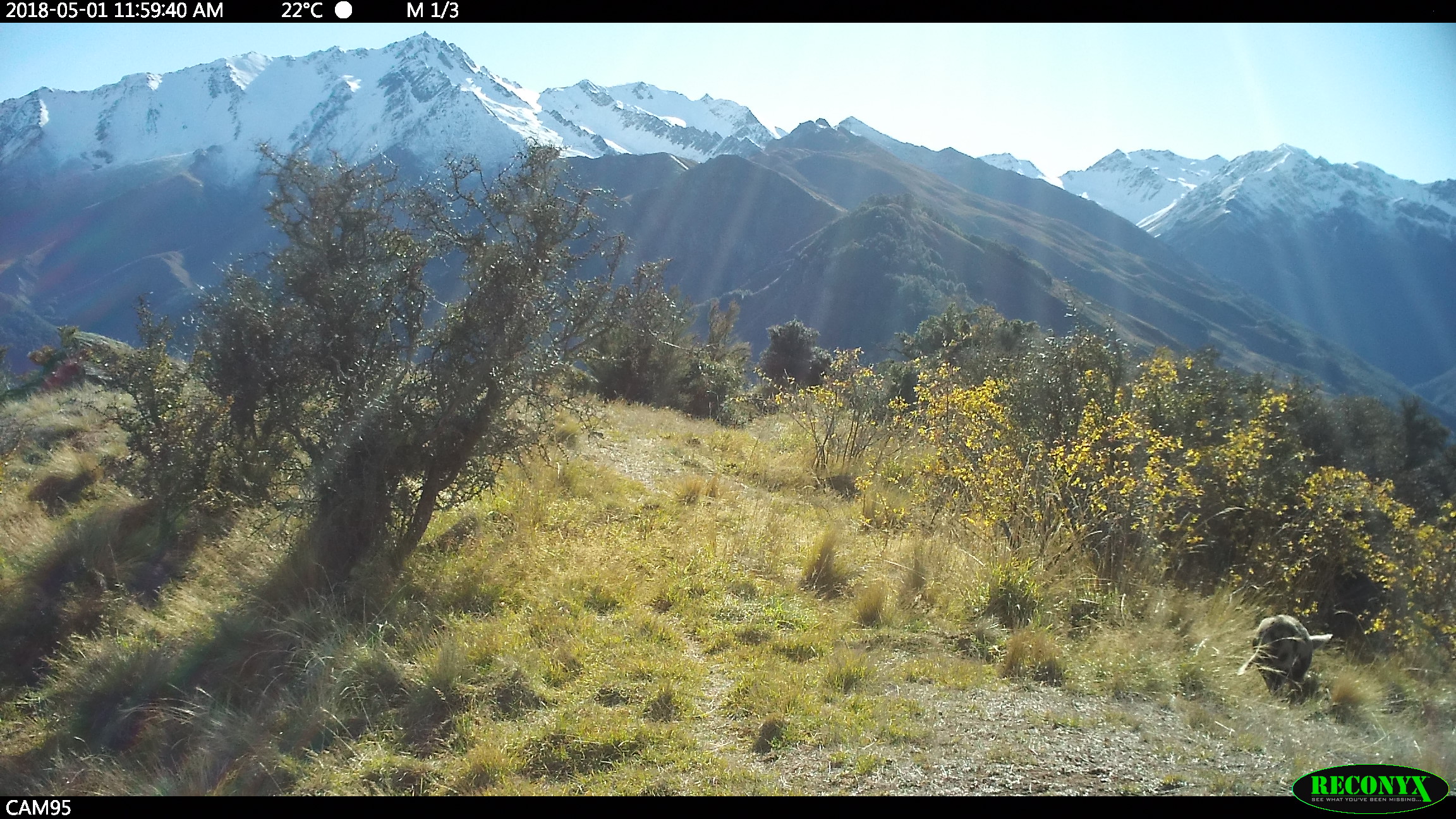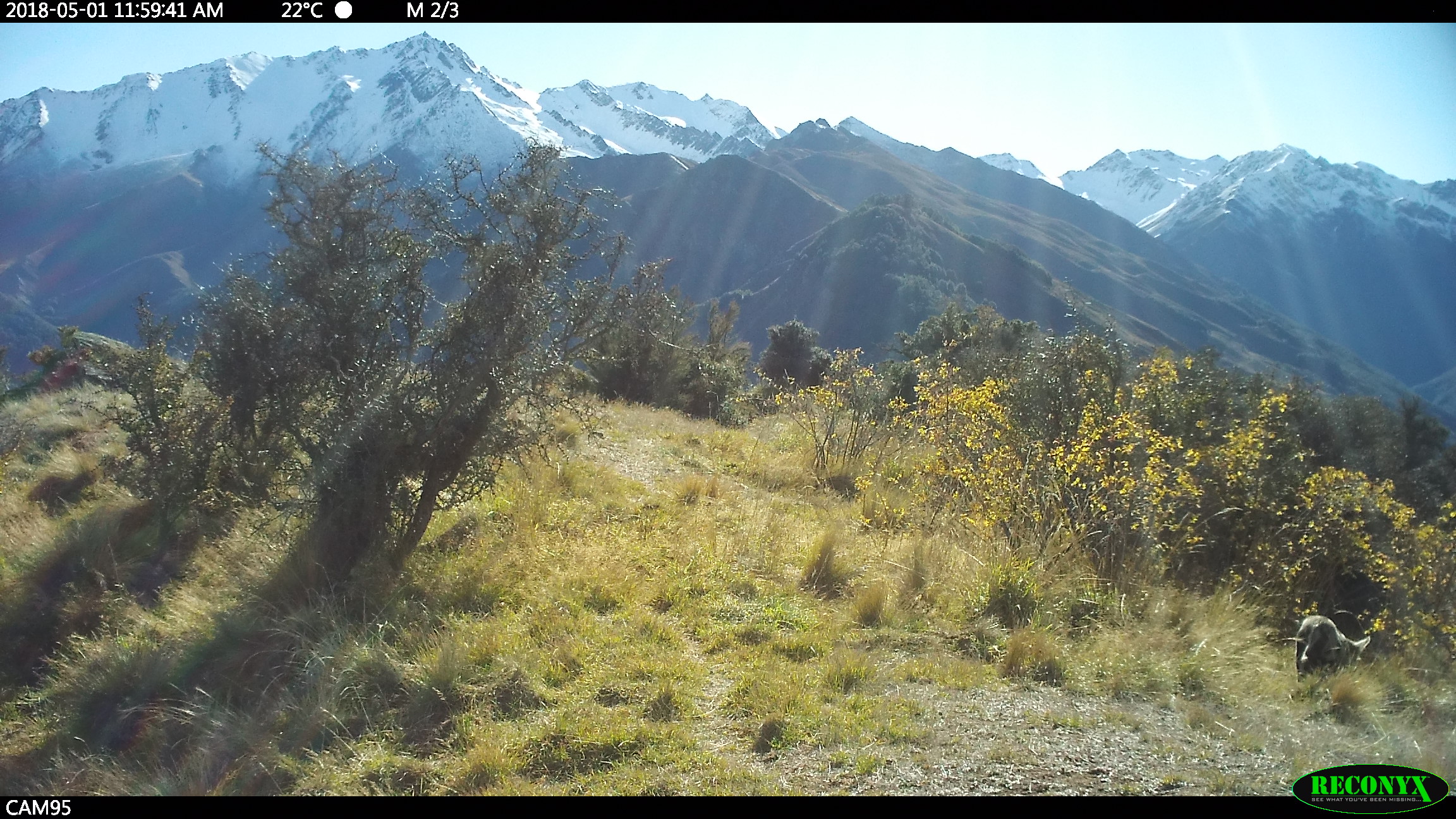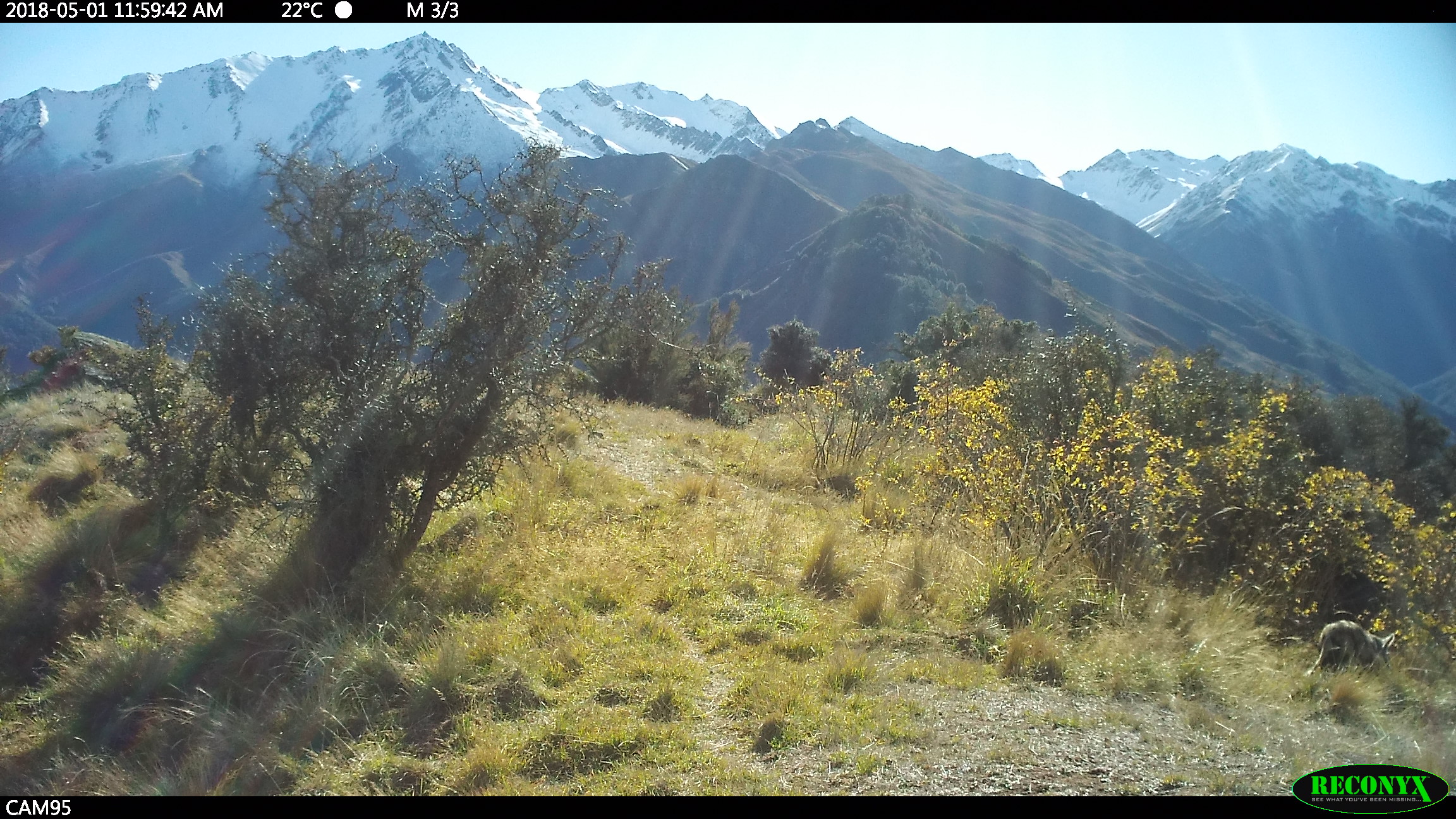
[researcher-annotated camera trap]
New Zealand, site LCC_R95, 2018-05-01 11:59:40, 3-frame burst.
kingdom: Animalia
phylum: Chordata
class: Mammalia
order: Artiodactyla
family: Suidae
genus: Sus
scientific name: Sus scrofa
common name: pig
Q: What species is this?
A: Pig (Sus scrofa).